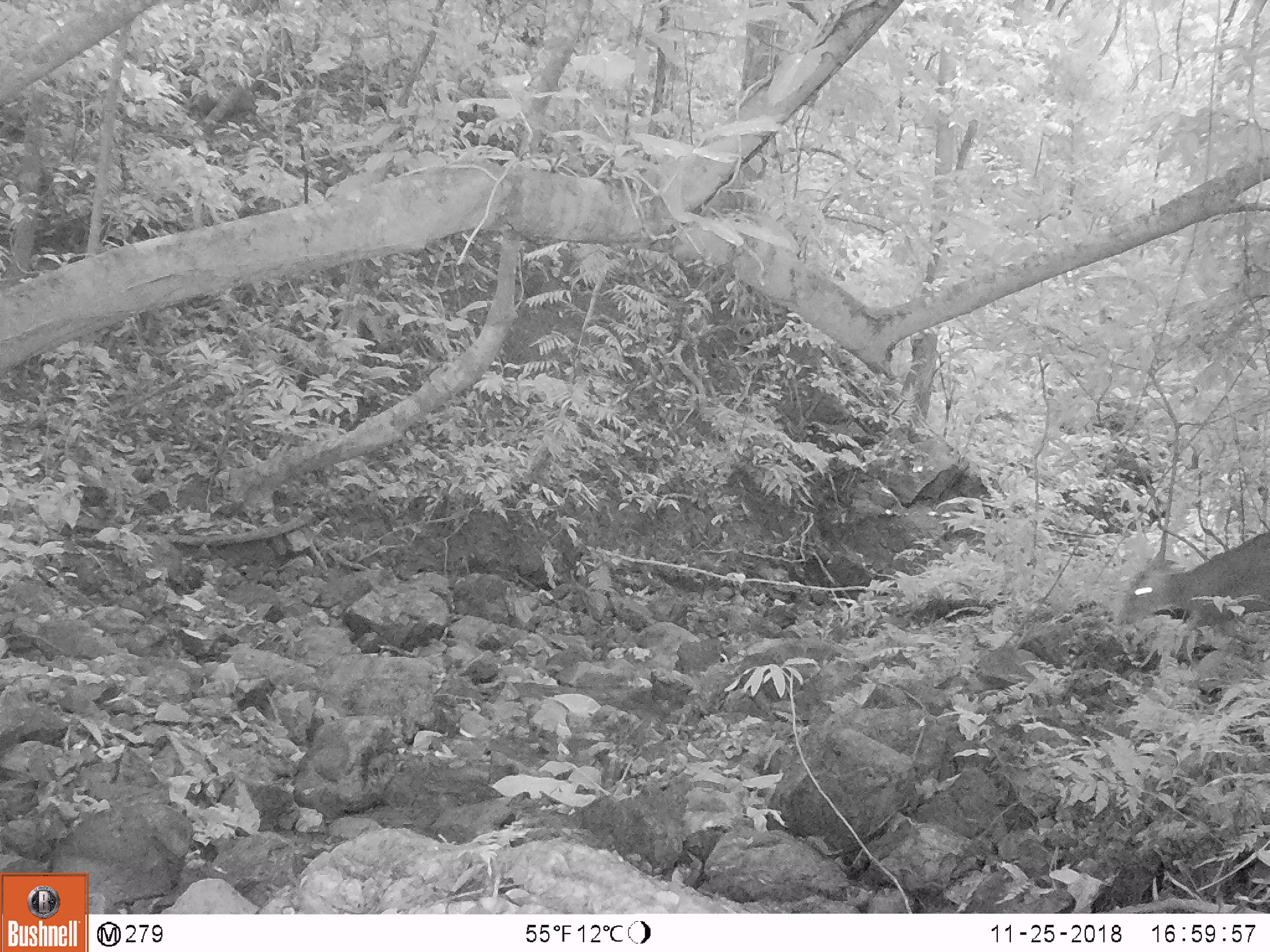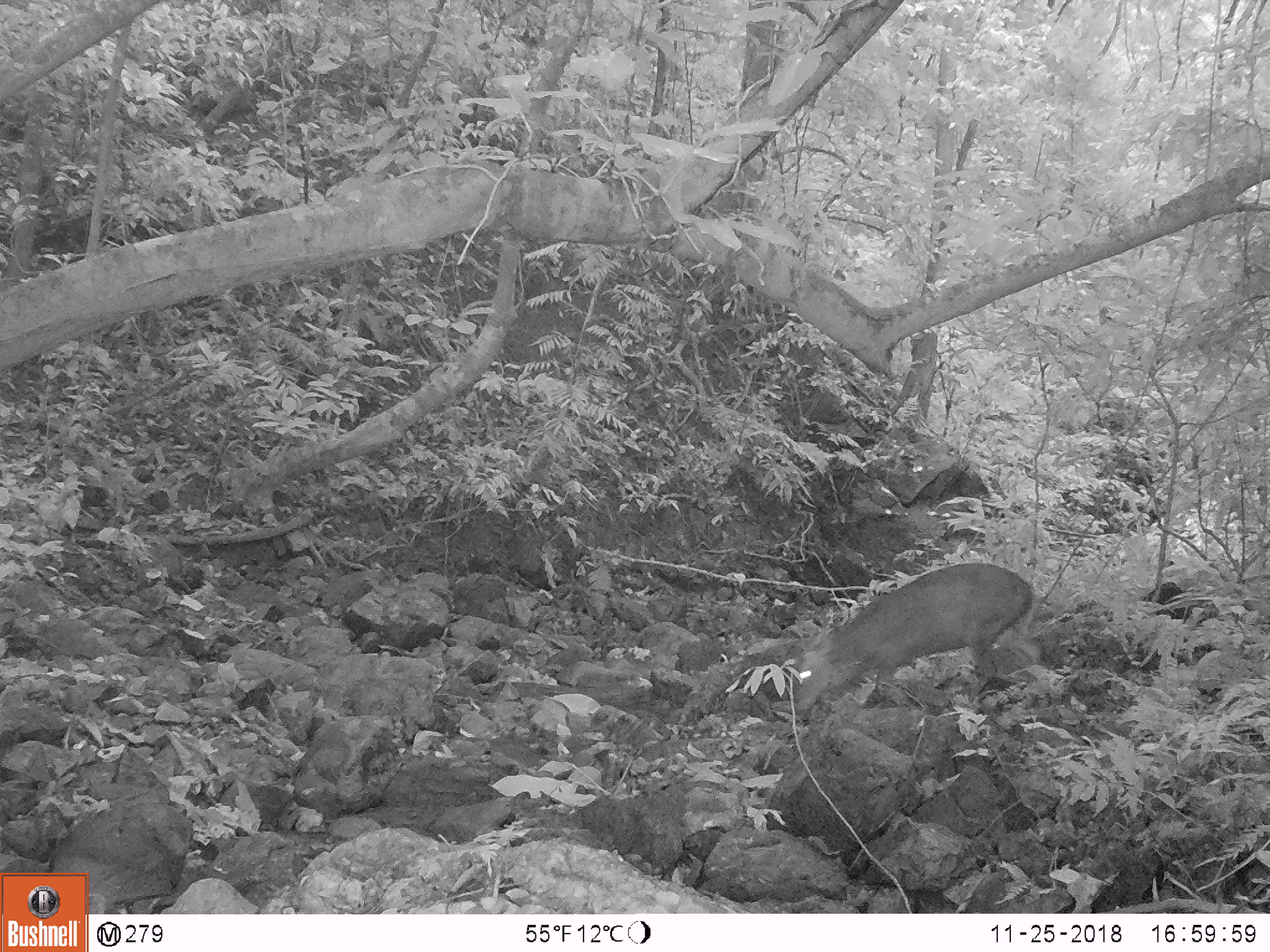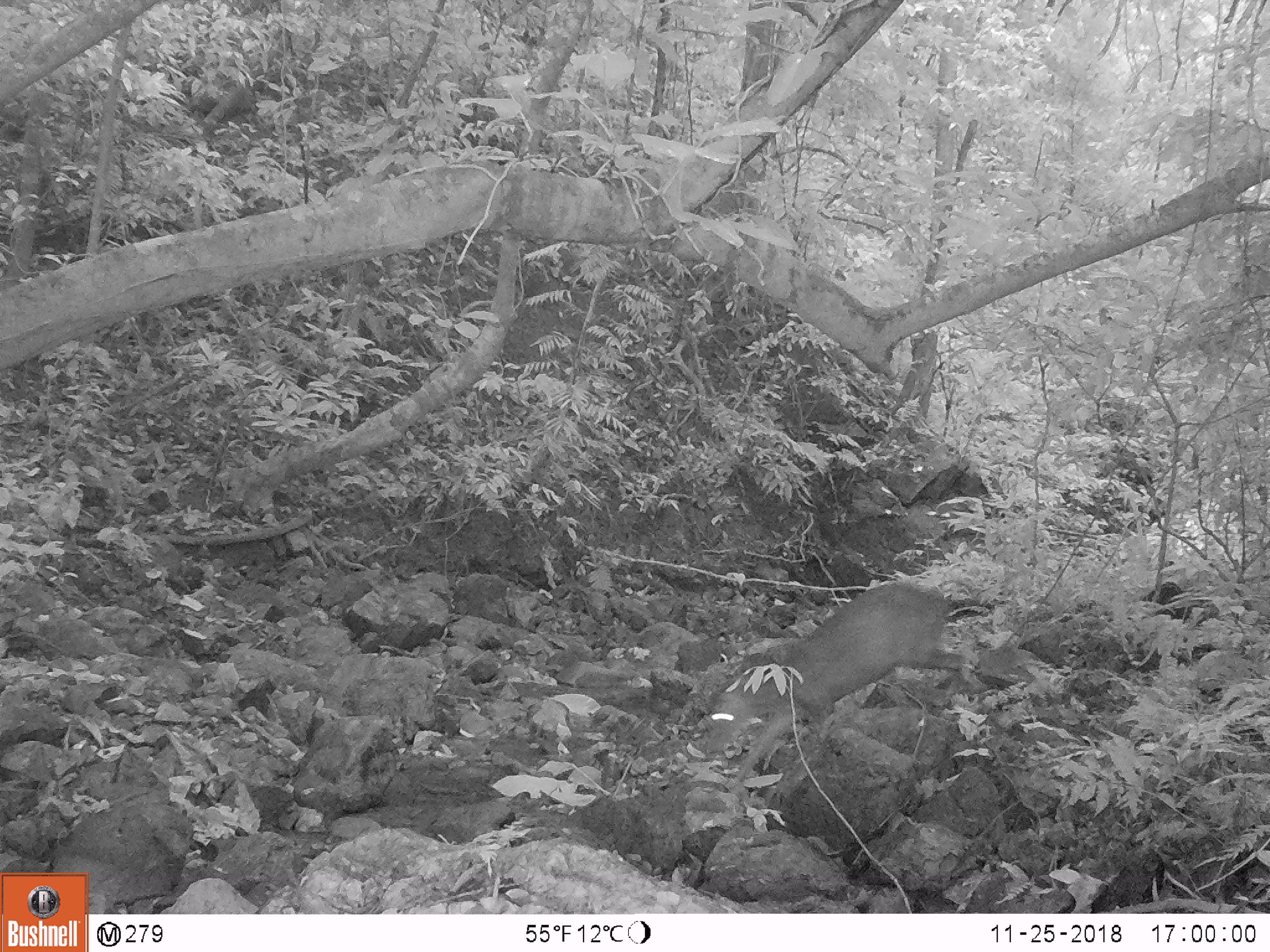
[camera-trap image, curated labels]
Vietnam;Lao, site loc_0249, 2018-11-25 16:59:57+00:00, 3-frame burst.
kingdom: Animalia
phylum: Chordata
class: Mammalia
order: Artiodactyla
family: Cervidae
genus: Muntiacus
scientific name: Muntiacus rooseveltorum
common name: roosevelt's muntjac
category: roosevelts muntjac group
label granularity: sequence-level